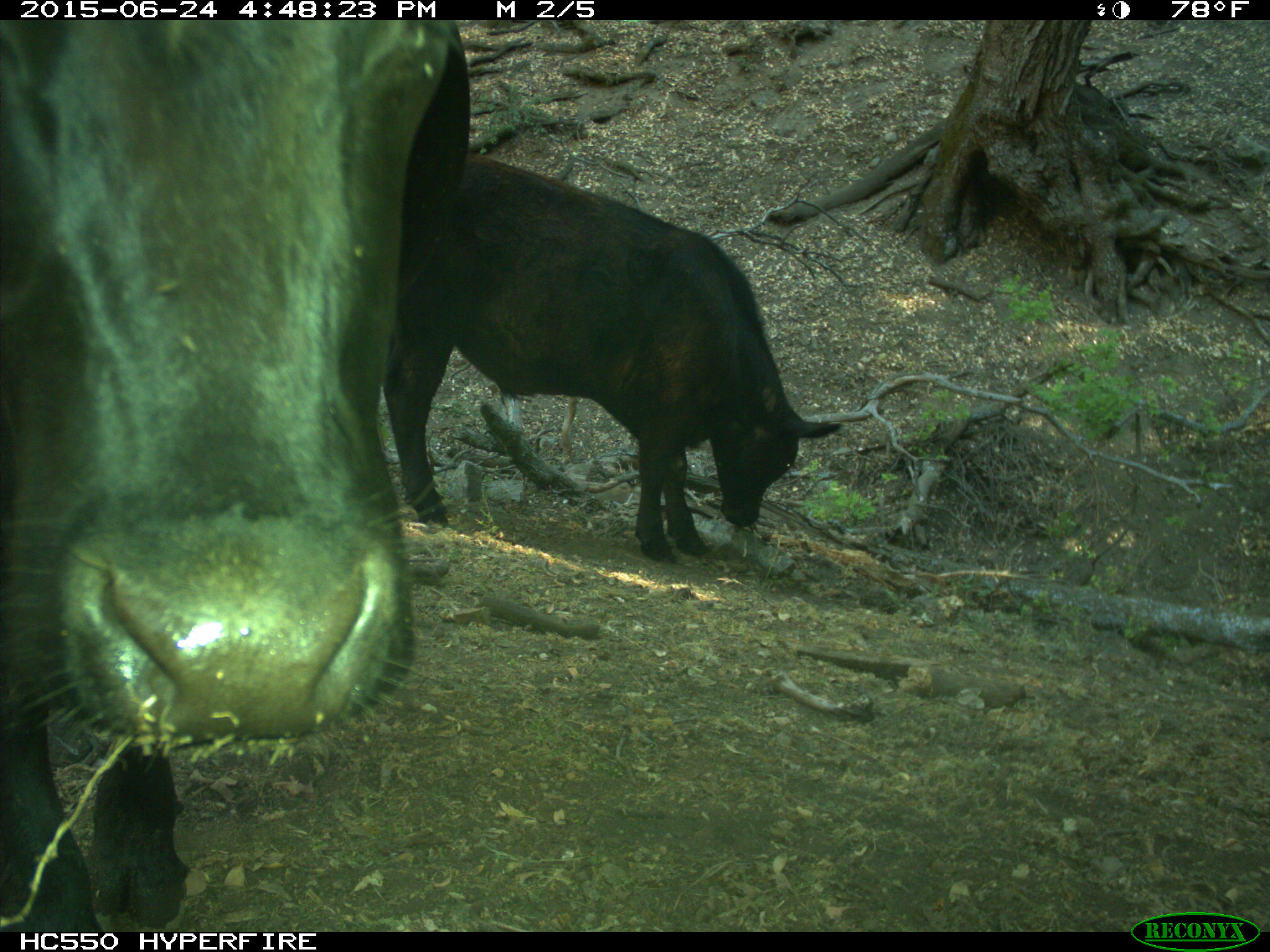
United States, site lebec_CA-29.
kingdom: Animalia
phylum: Chordata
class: Mammalia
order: Artiodactyla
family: Bovidae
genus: Bos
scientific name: Bos taurus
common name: domestic cow